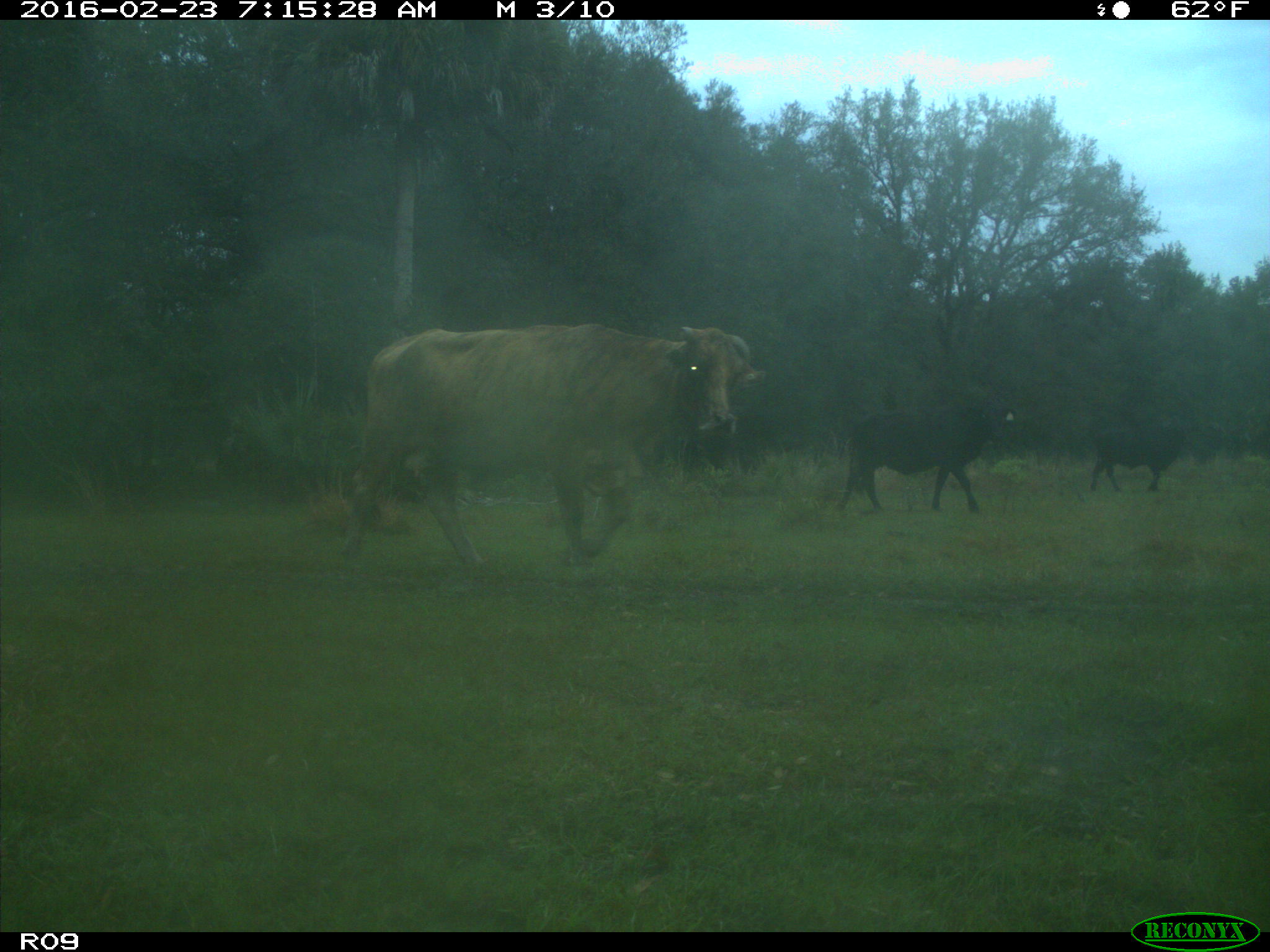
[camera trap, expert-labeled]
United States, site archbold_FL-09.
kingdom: Animalia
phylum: Chordata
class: Mammalia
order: Artiodactyla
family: Bovidae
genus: Bos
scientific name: Bos taurus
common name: domestic cow